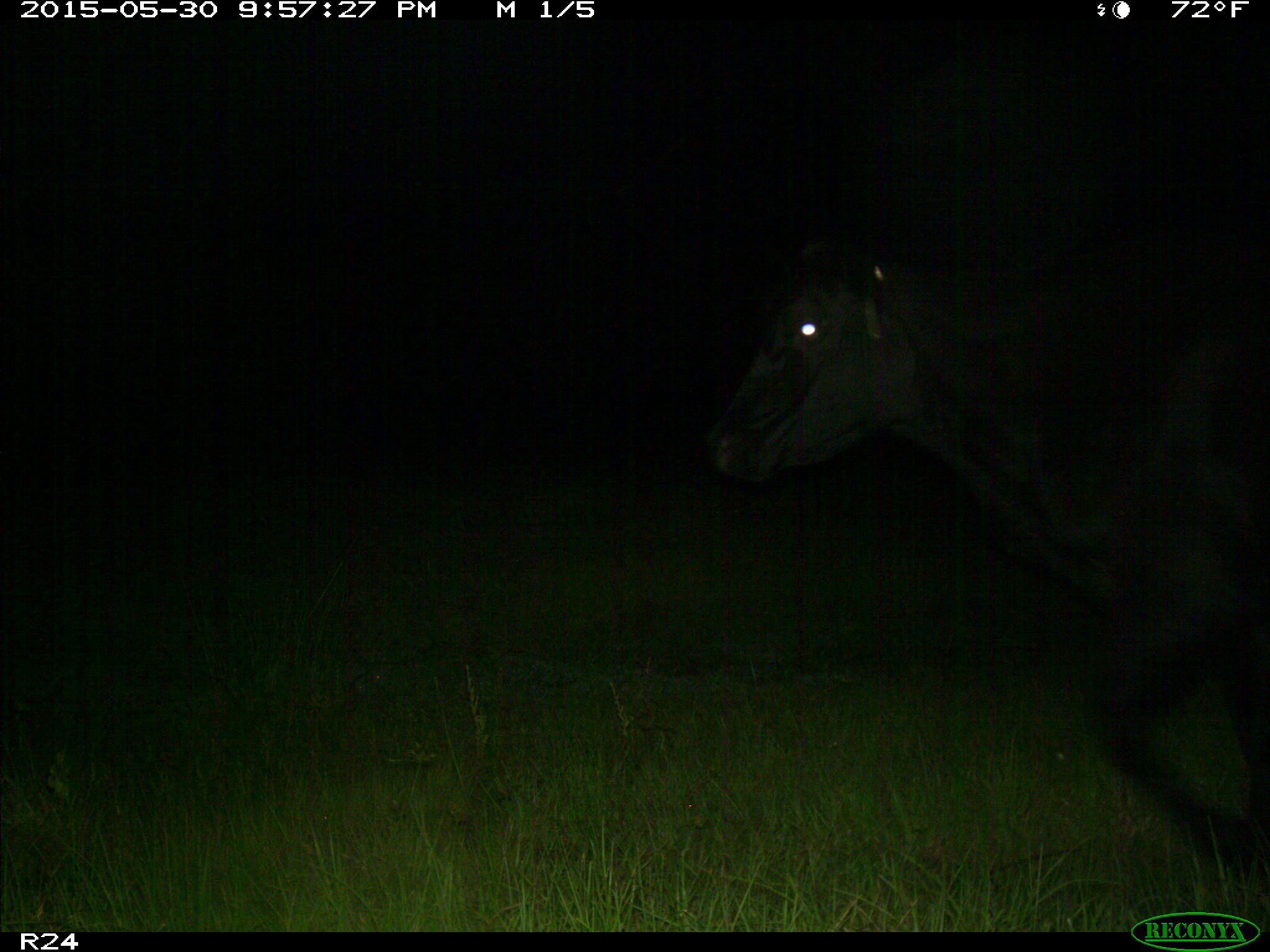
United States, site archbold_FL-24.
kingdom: Animalia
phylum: Chordata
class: Mammalia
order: Artiodactyla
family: Bovidae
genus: Bos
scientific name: Bos taurus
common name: domestic cow